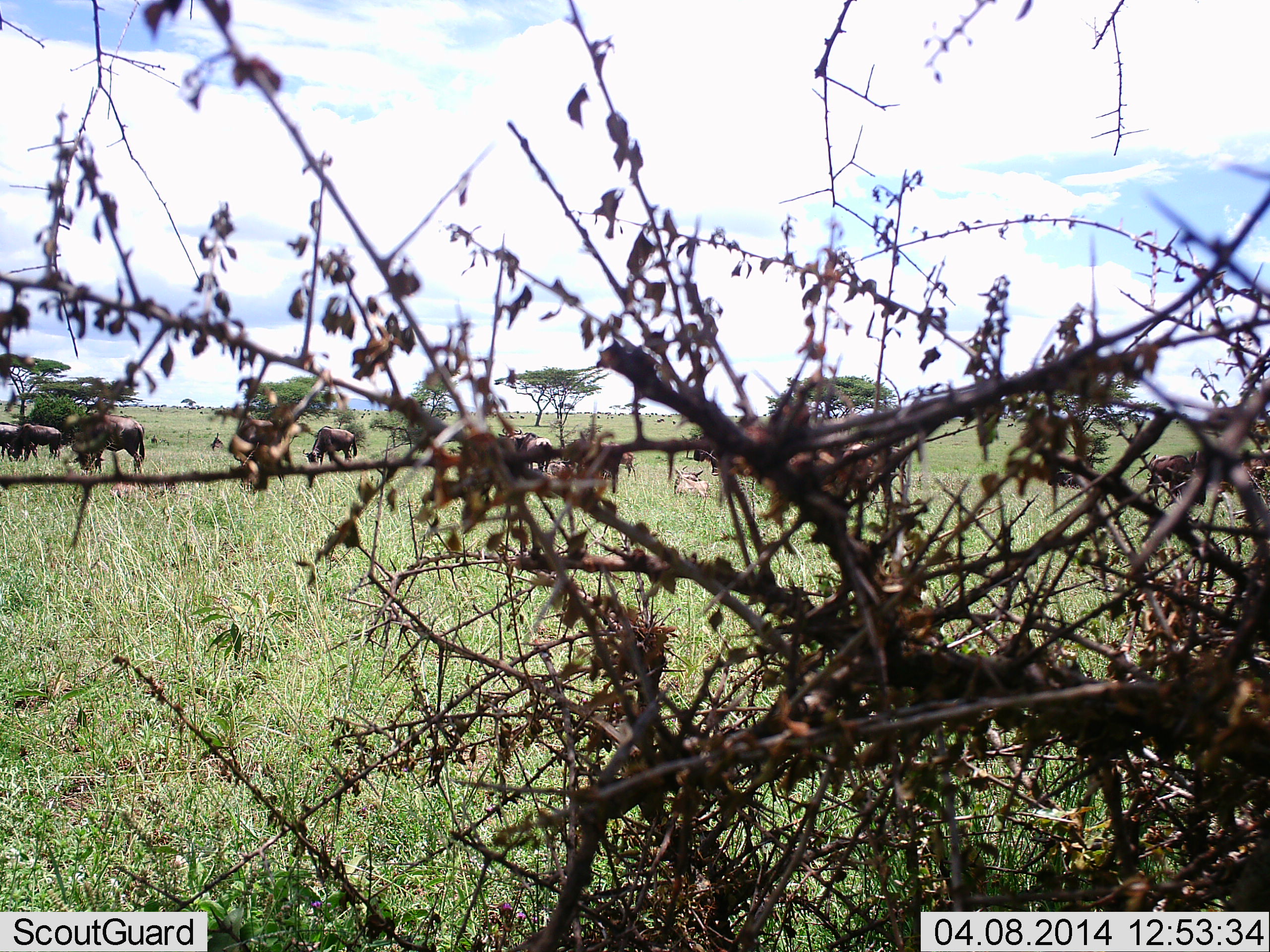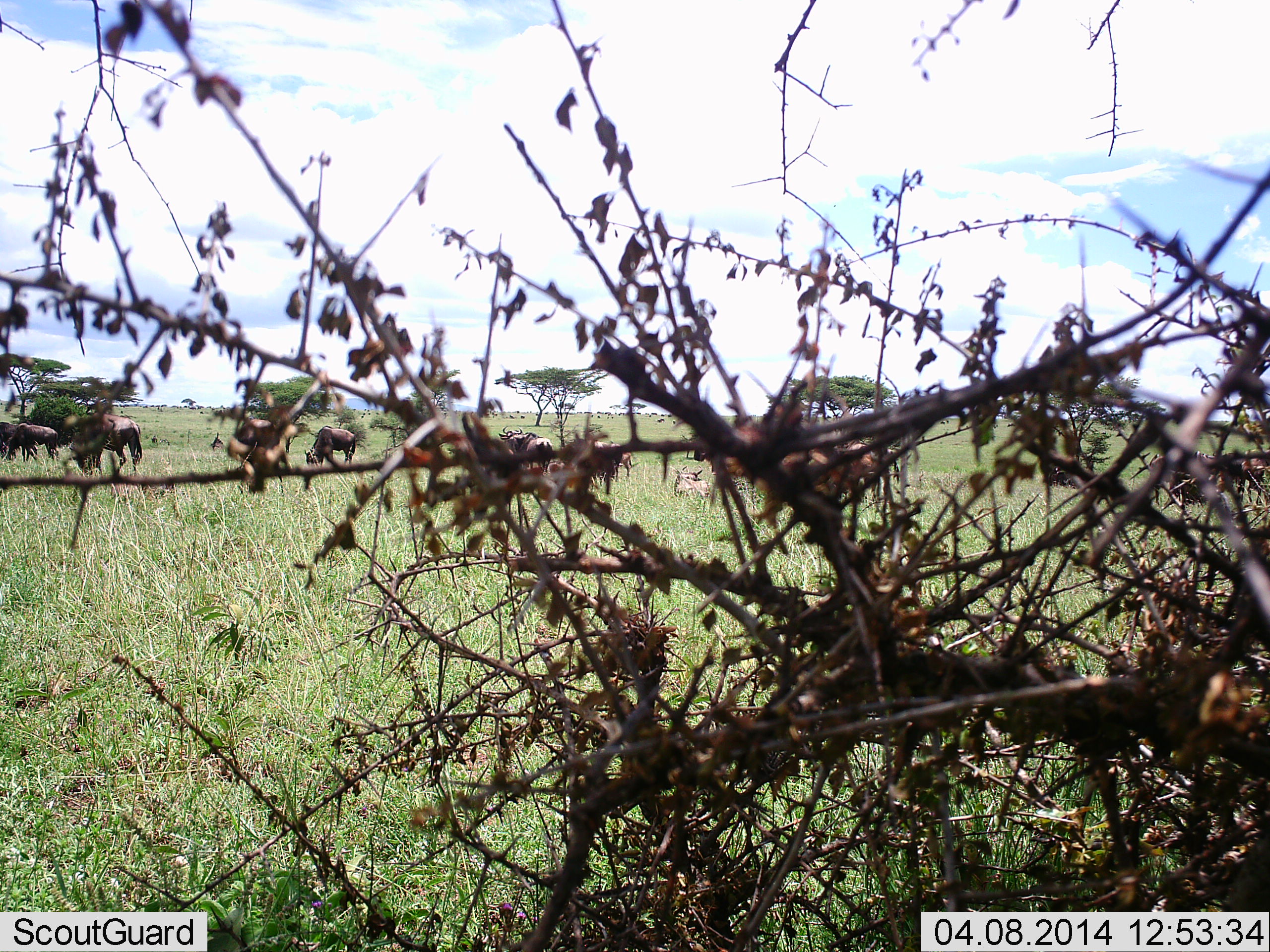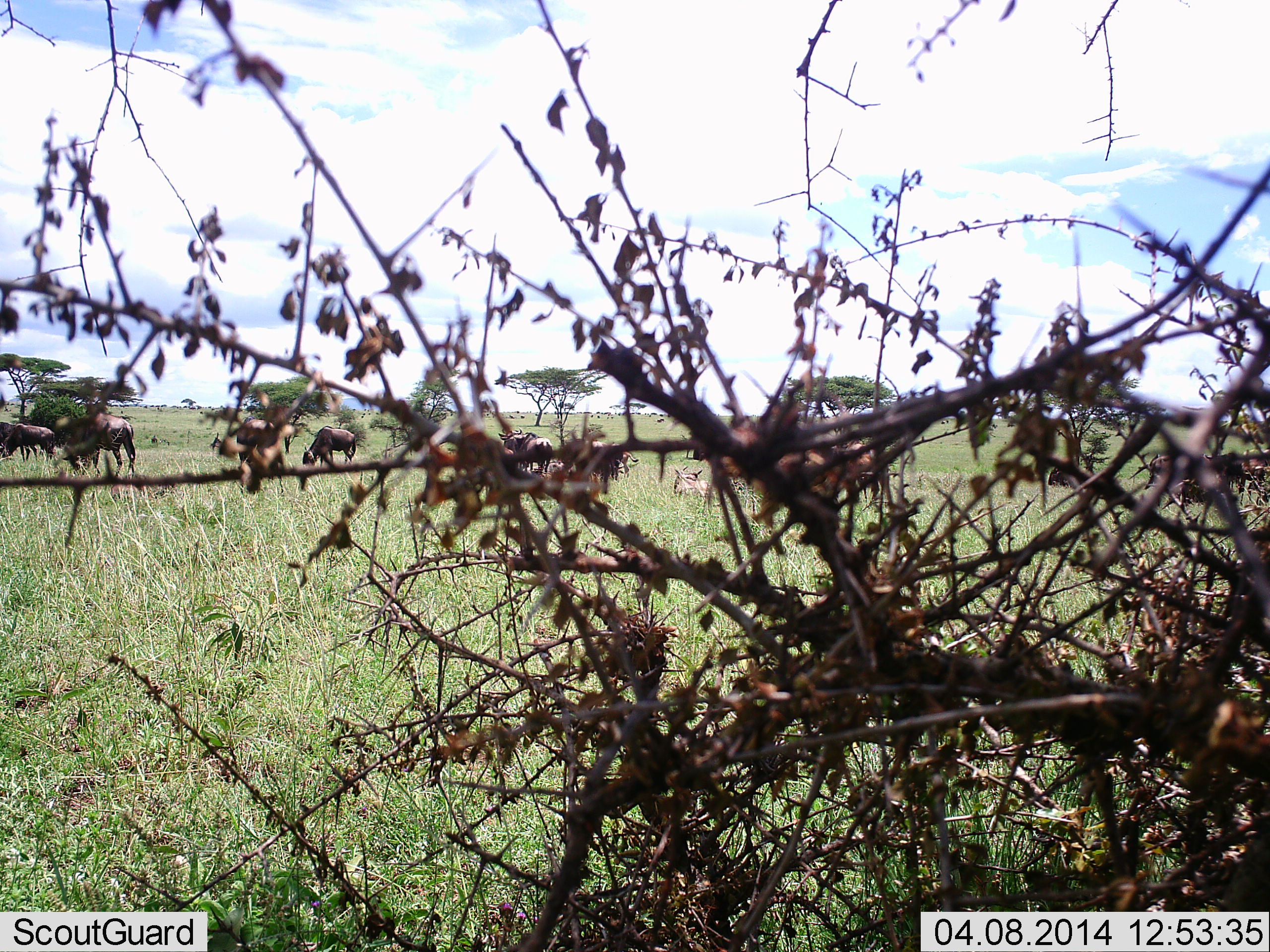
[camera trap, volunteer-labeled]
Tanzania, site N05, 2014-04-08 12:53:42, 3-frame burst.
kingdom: Animalia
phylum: Chordata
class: Mammalia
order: Artiodactyla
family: Bovidae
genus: Connochaetes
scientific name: Connochaetes taurinus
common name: blue wildebeest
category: wildebeest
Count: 8.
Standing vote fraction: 55%.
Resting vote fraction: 27%.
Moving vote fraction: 18%.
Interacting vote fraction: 0%.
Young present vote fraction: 9%.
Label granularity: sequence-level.